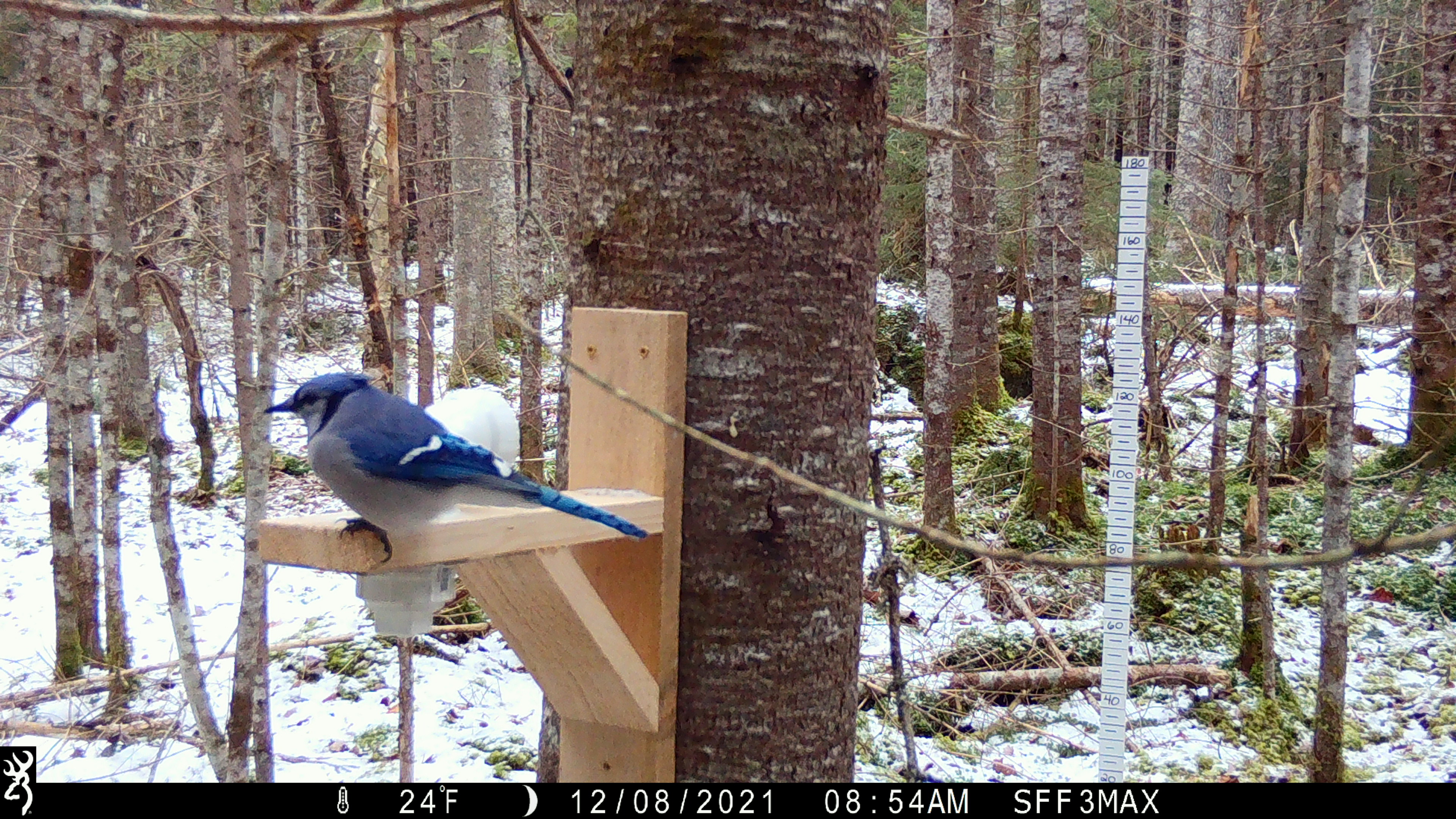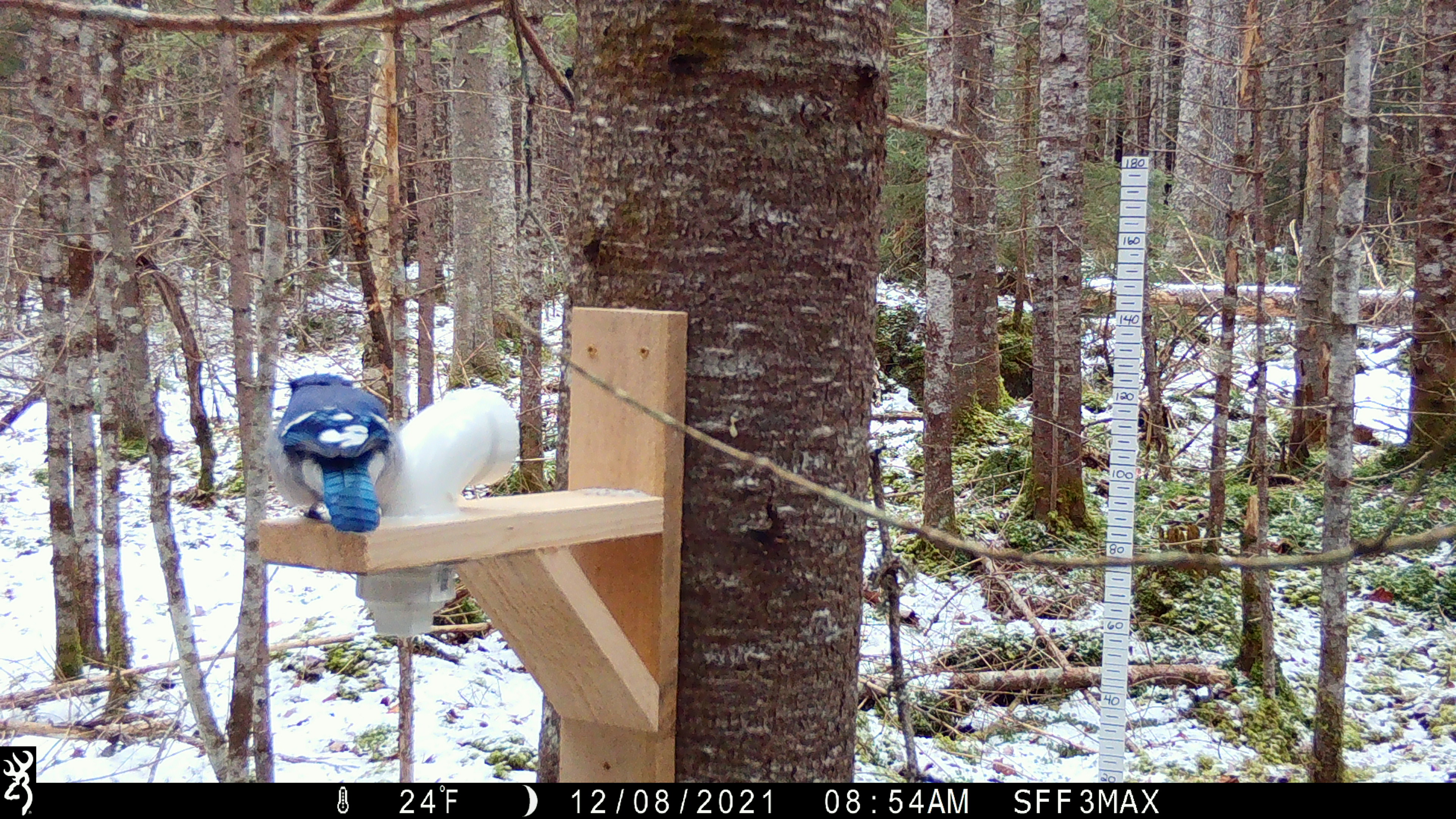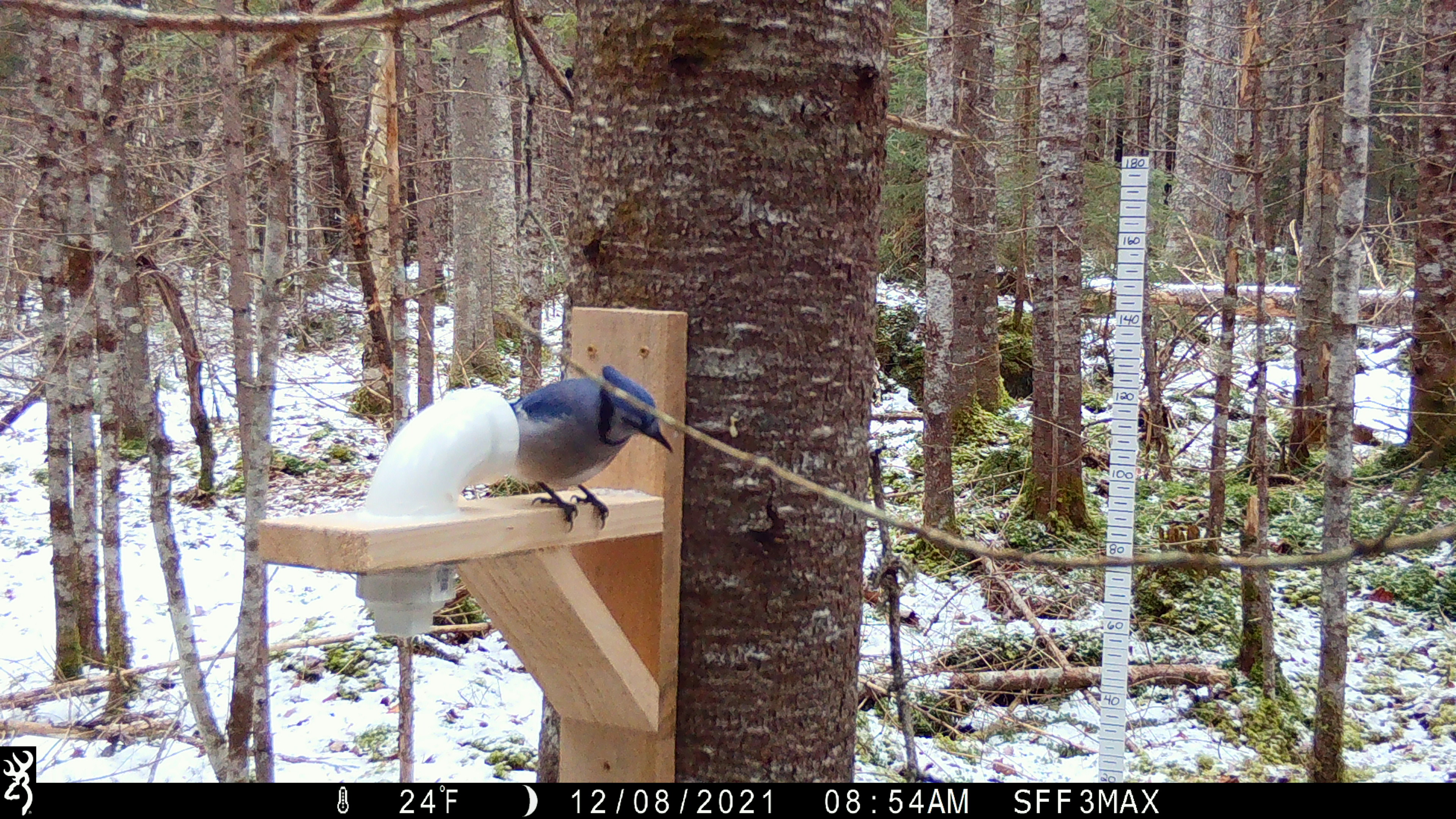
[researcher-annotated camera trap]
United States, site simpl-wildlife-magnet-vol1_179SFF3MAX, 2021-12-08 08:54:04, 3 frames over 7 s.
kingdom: Animalia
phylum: Chordata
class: Aves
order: Passeriformes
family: Corvidae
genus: Cyanocitta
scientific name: Cyanocitta cristata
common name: blue jay